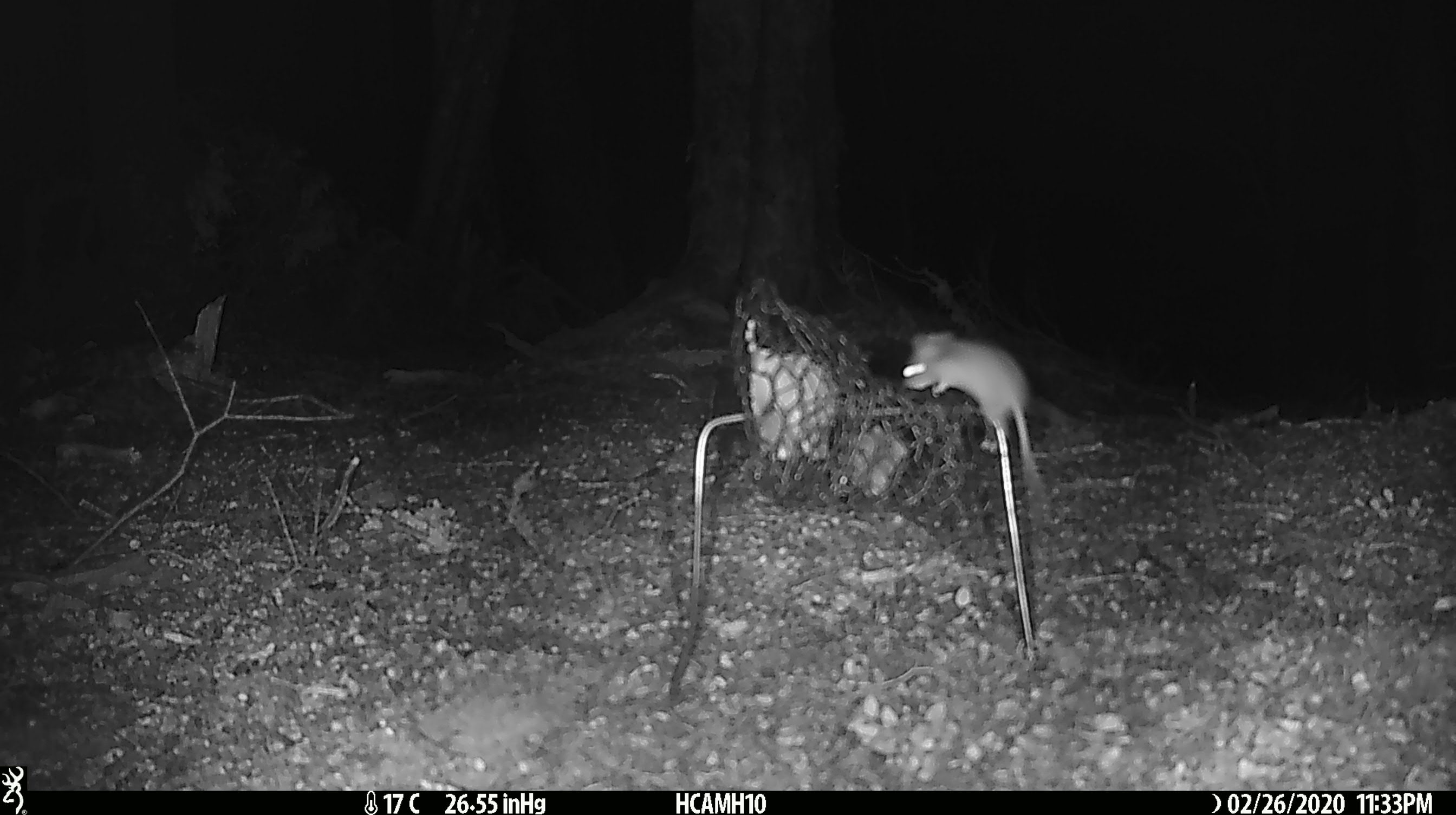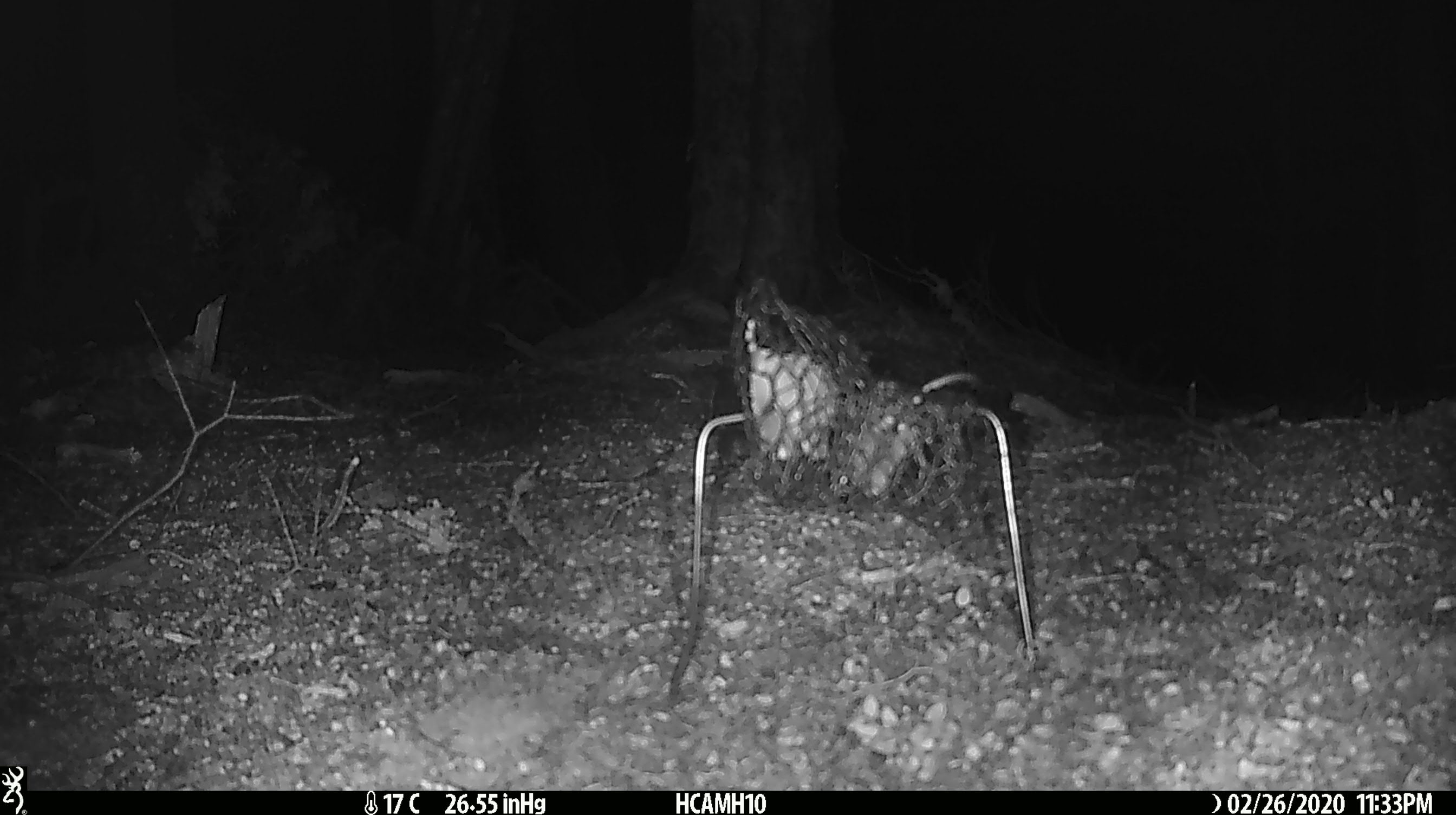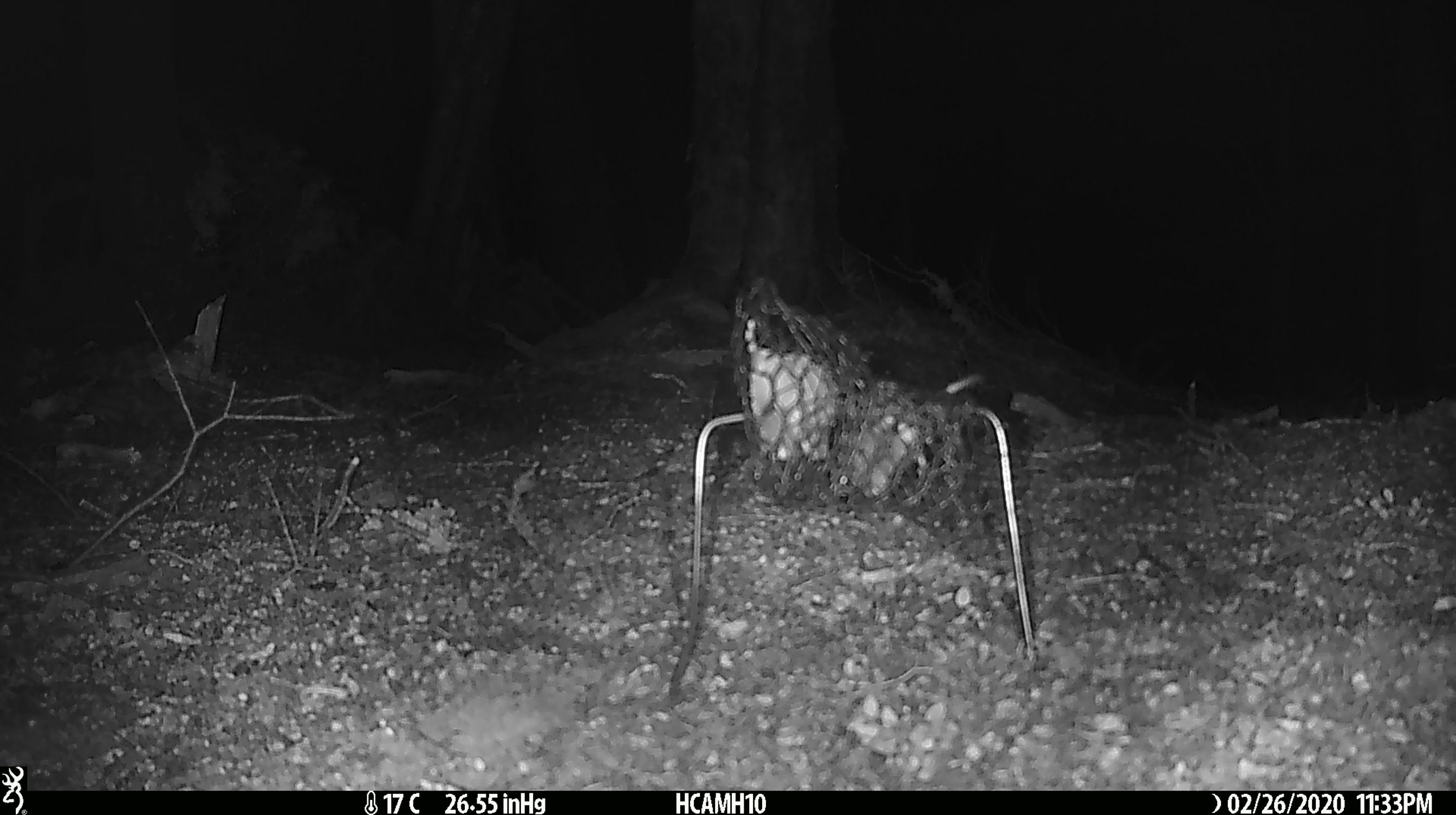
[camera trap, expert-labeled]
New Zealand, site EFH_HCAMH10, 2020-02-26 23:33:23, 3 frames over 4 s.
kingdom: Animalia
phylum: Chordata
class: Mammalia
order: Rodentia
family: Muridae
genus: Mus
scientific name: Mus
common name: mouse